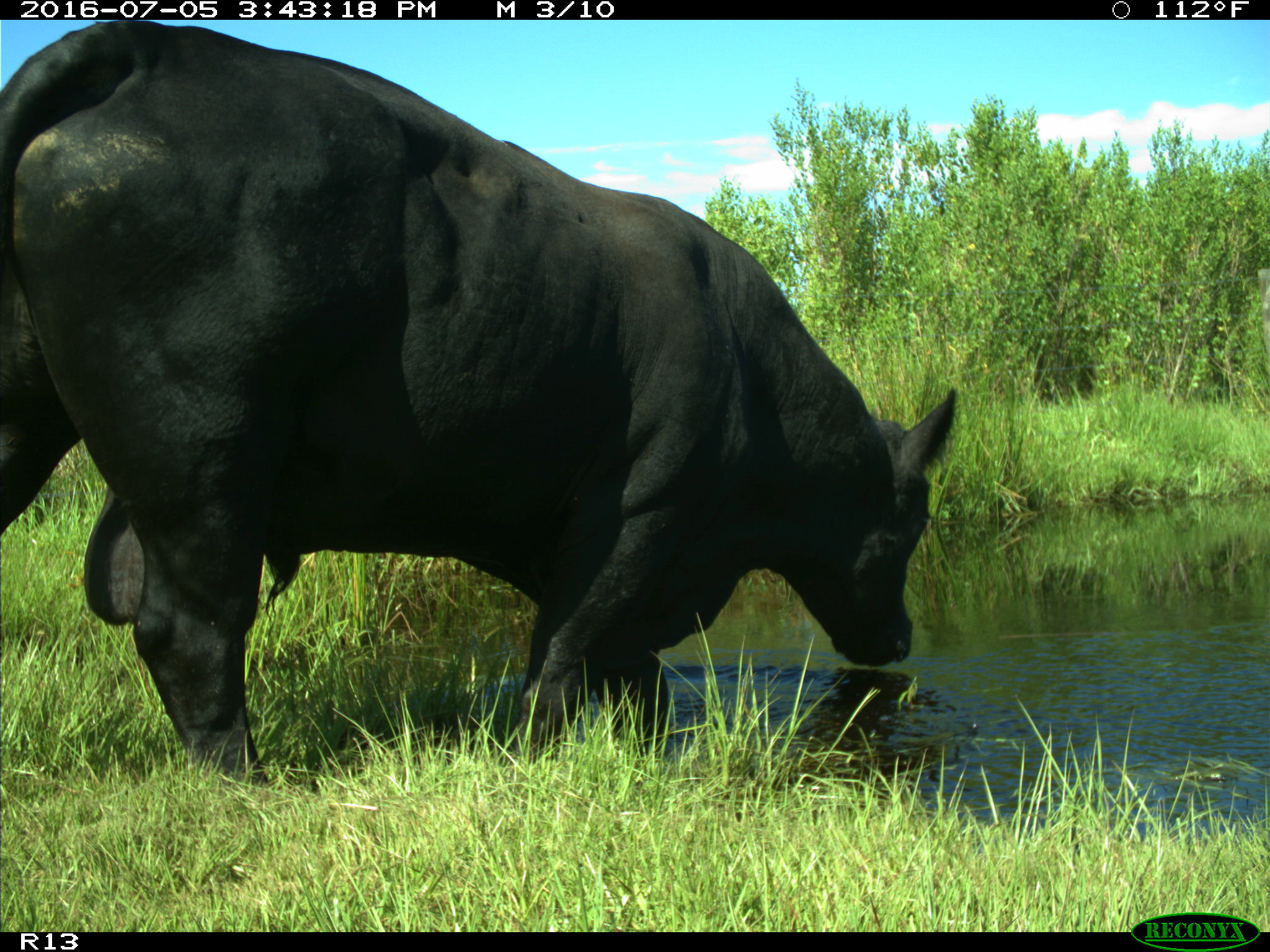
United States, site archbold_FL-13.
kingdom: Animalia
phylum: Chordata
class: Mammalia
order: Artiodactyla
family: Bovidae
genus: Bos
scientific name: Bos taurus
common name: domestic cow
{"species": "Bos taurus (domestic cow)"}